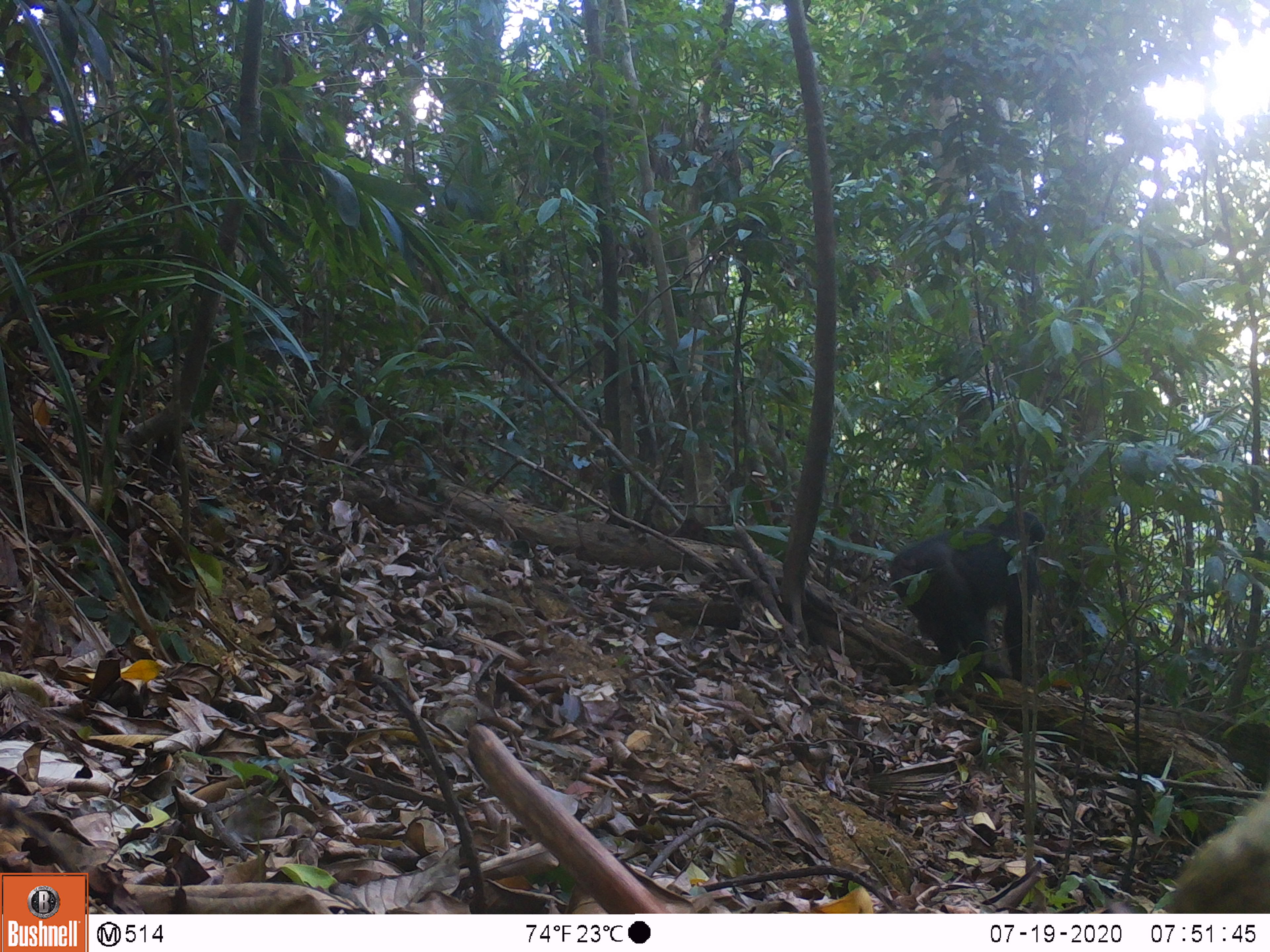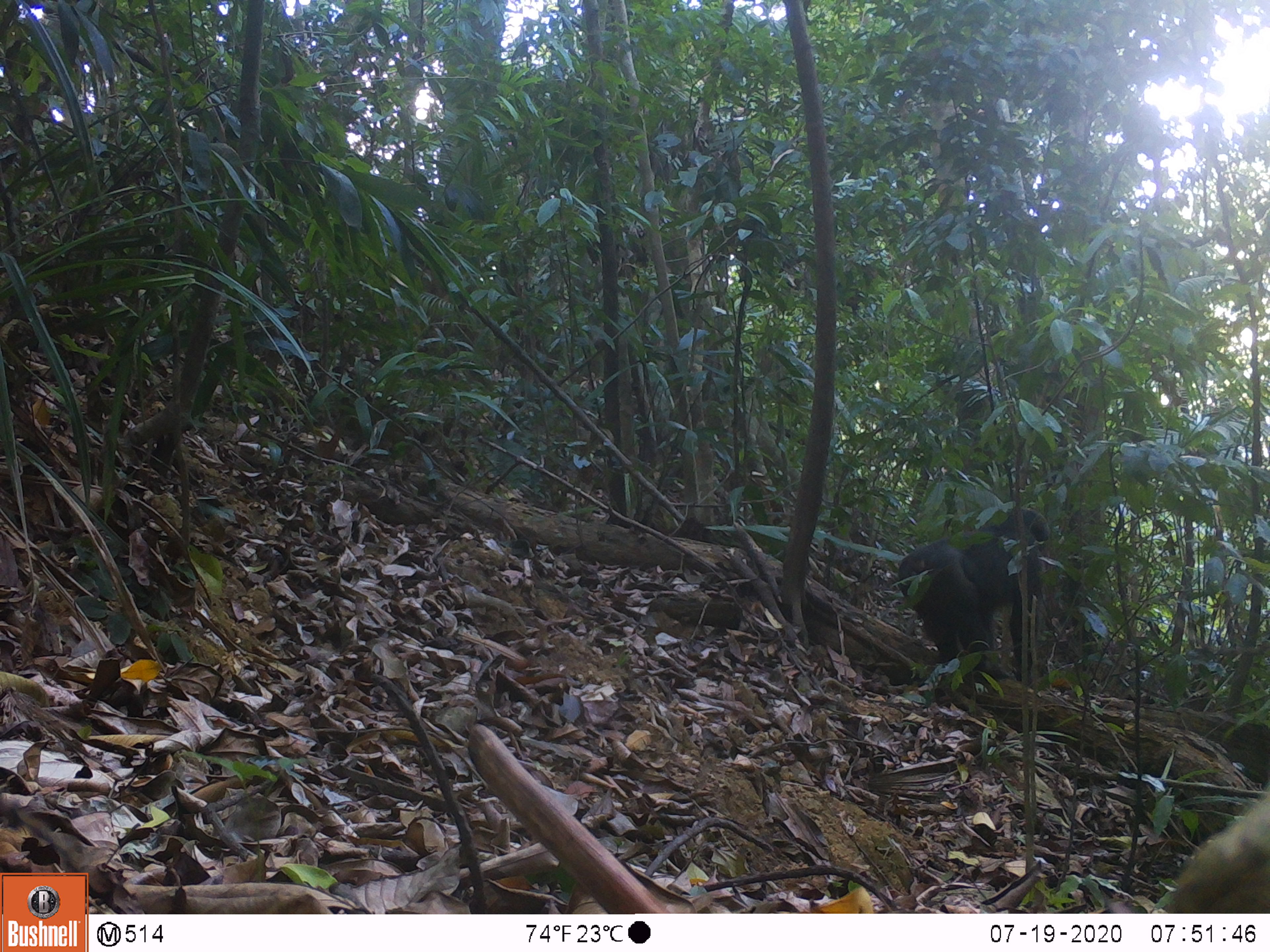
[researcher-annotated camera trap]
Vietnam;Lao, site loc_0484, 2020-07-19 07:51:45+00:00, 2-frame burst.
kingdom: Animalia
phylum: Chordata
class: Mammalia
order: Primates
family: Cercopithecidae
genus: Macaca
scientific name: Macaca arctoides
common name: stump-tailed macaque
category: stump tailed macaque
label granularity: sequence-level